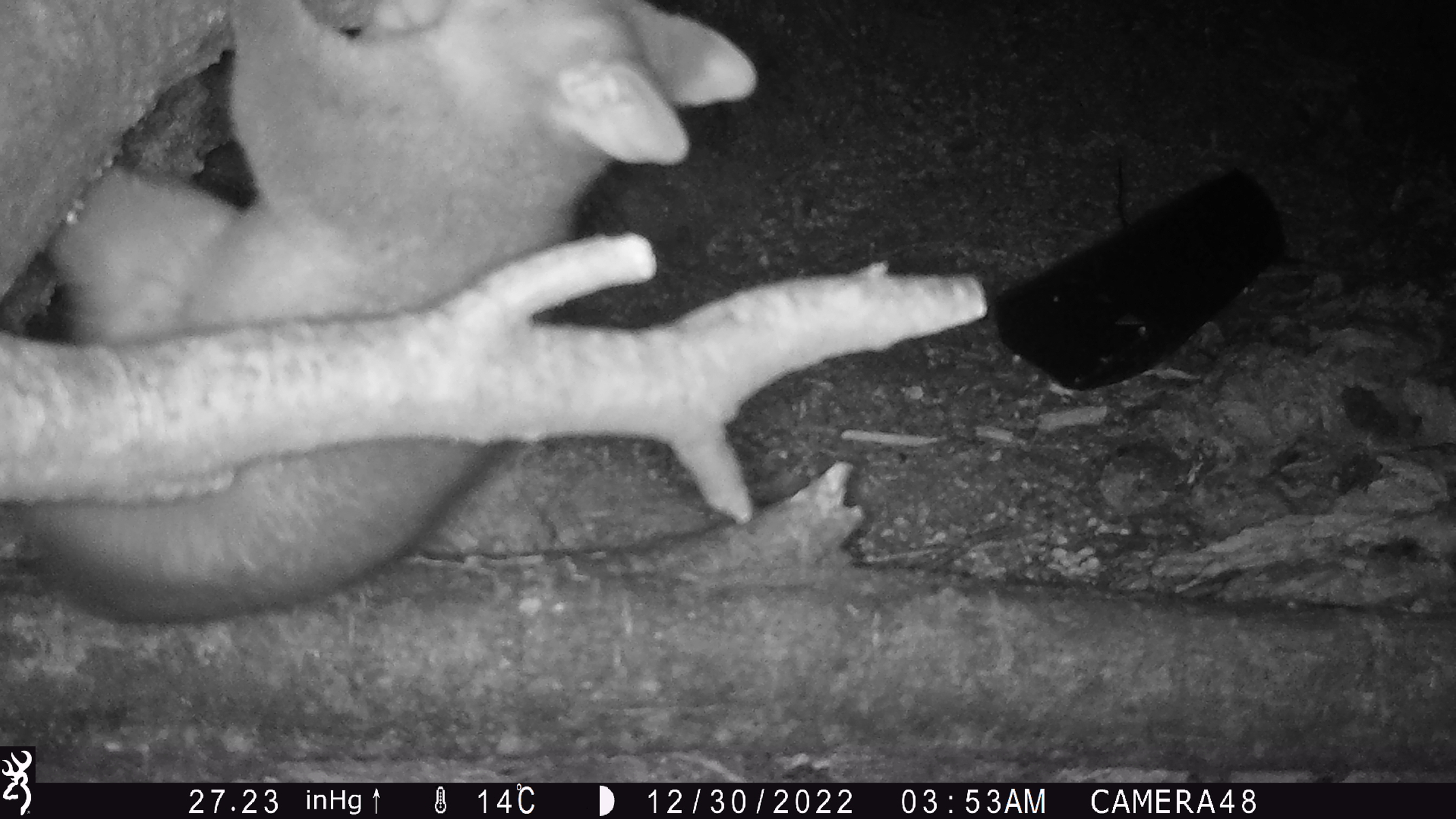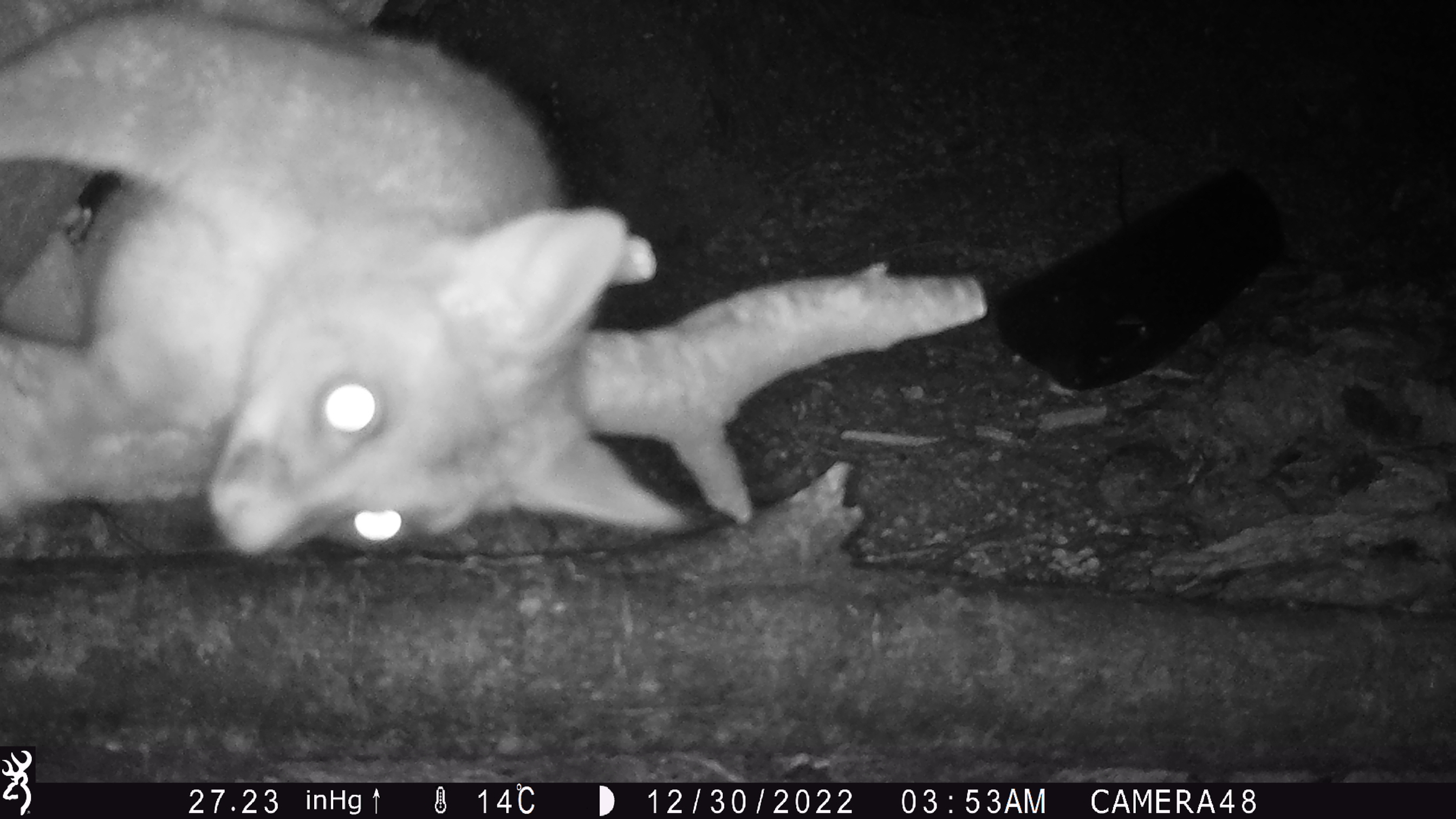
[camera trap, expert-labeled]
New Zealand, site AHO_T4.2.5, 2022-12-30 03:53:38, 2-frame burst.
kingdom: Animalia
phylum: Chordata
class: Mammalia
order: Diprotodontia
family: Phalangeridae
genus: Trichosurus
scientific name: Trichosurus vulpecula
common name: common brushtail possum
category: possum